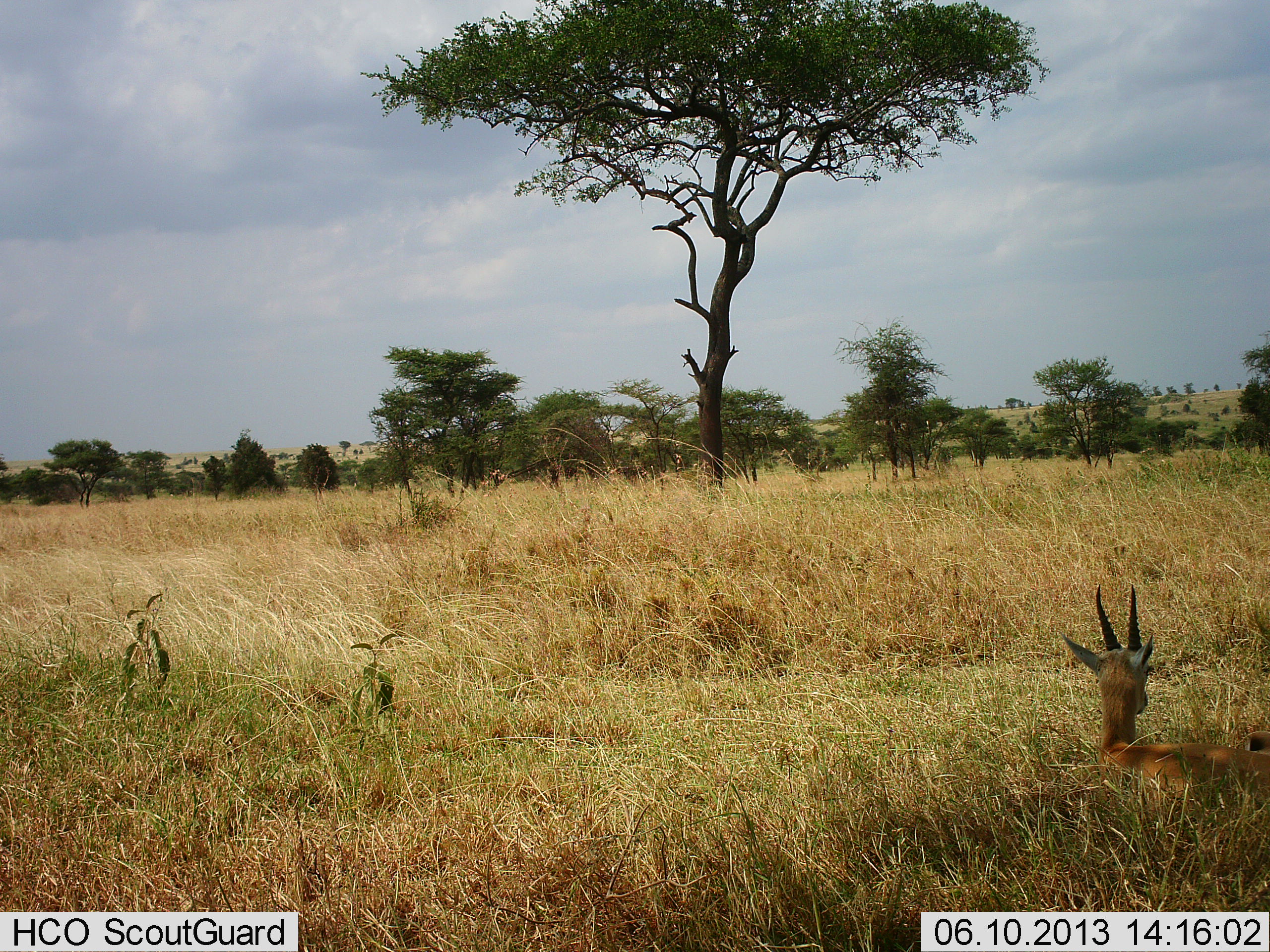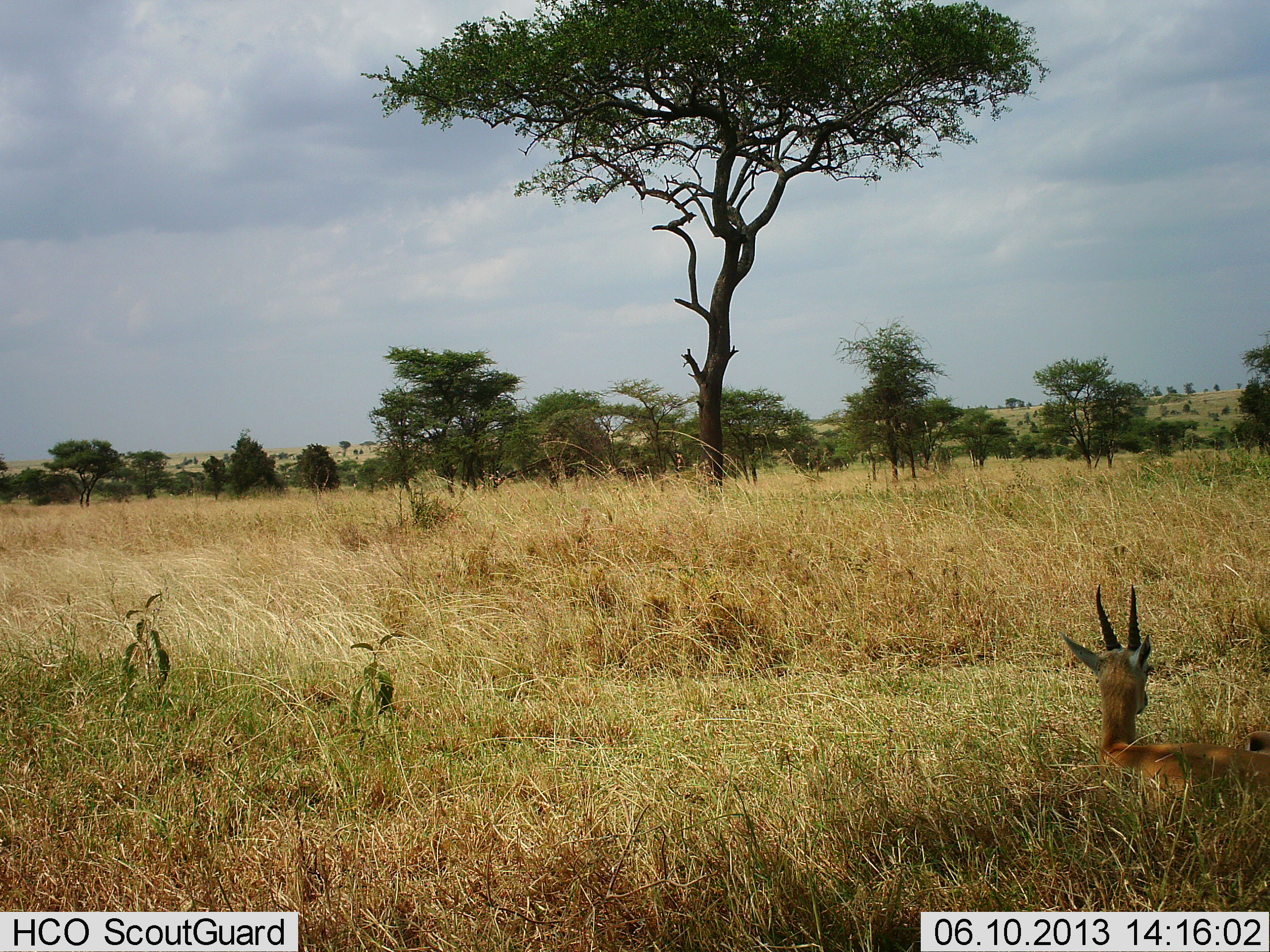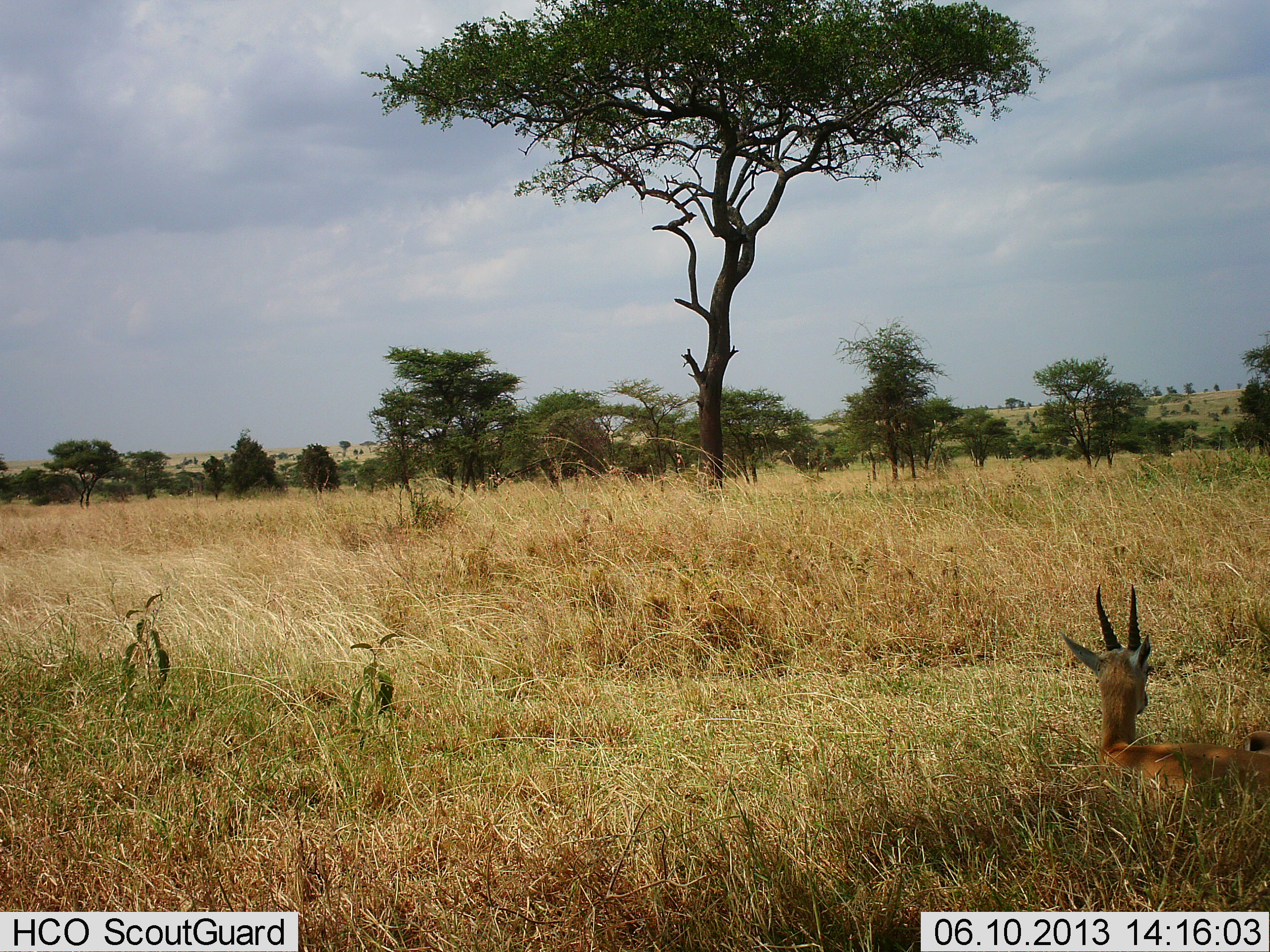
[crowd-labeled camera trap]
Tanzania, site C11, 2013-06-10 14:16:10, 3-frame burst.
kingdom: Animalia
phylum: Chordata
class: Mammalia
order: Artiodactyla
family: Bovidae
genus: Eudorcas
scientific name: Eudorcas thomsonii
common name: thomson's gazelle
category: gazellethomsons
Gazellethomsons (thomson's gazelle) (Eudorcas thomsonii), count 1. Behavior (volunteer vote fractions): standing 0%, resting 100%, moving 0%, interacting 0%. Young present (vote fraction): 0%. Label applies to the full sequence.